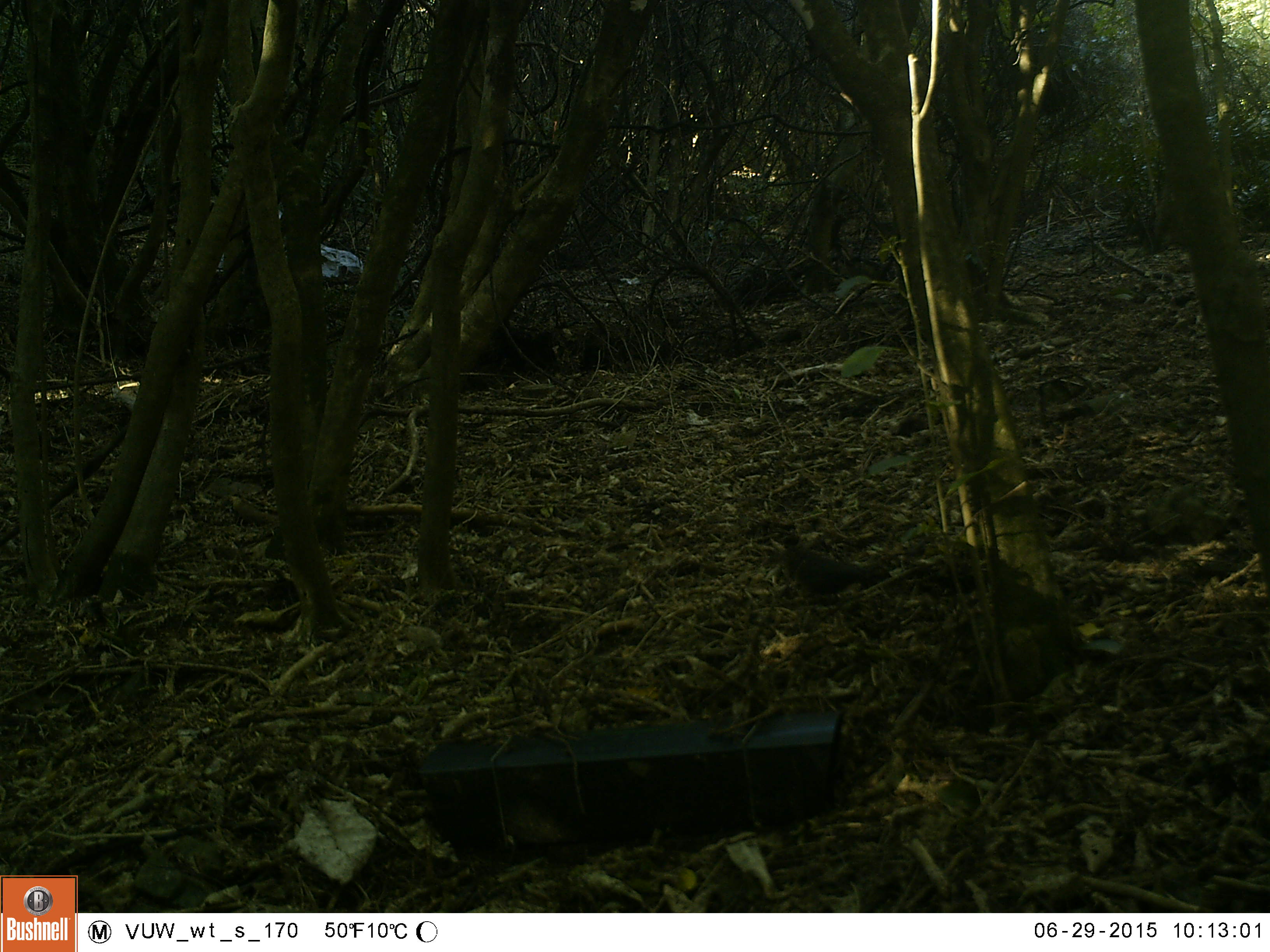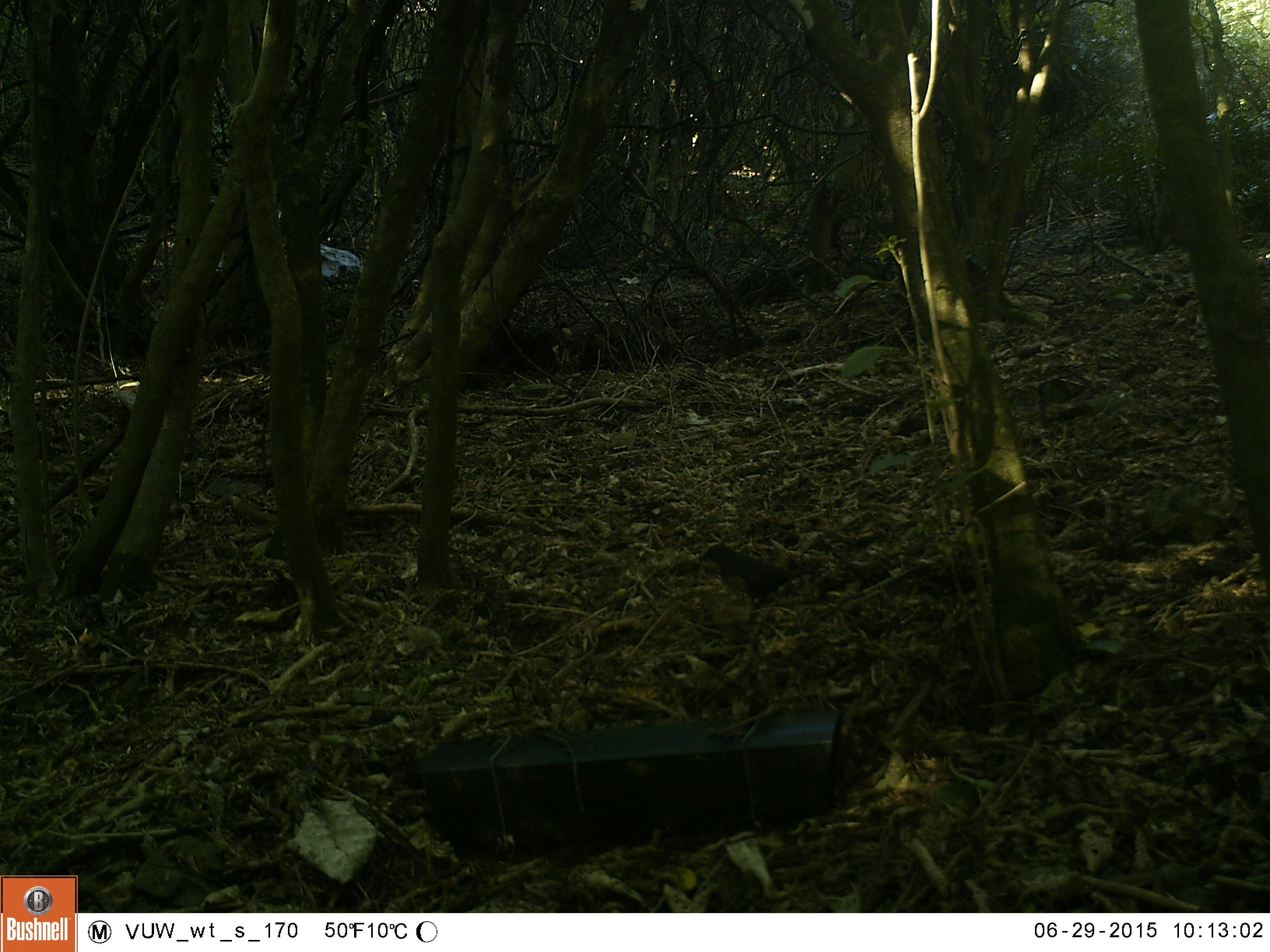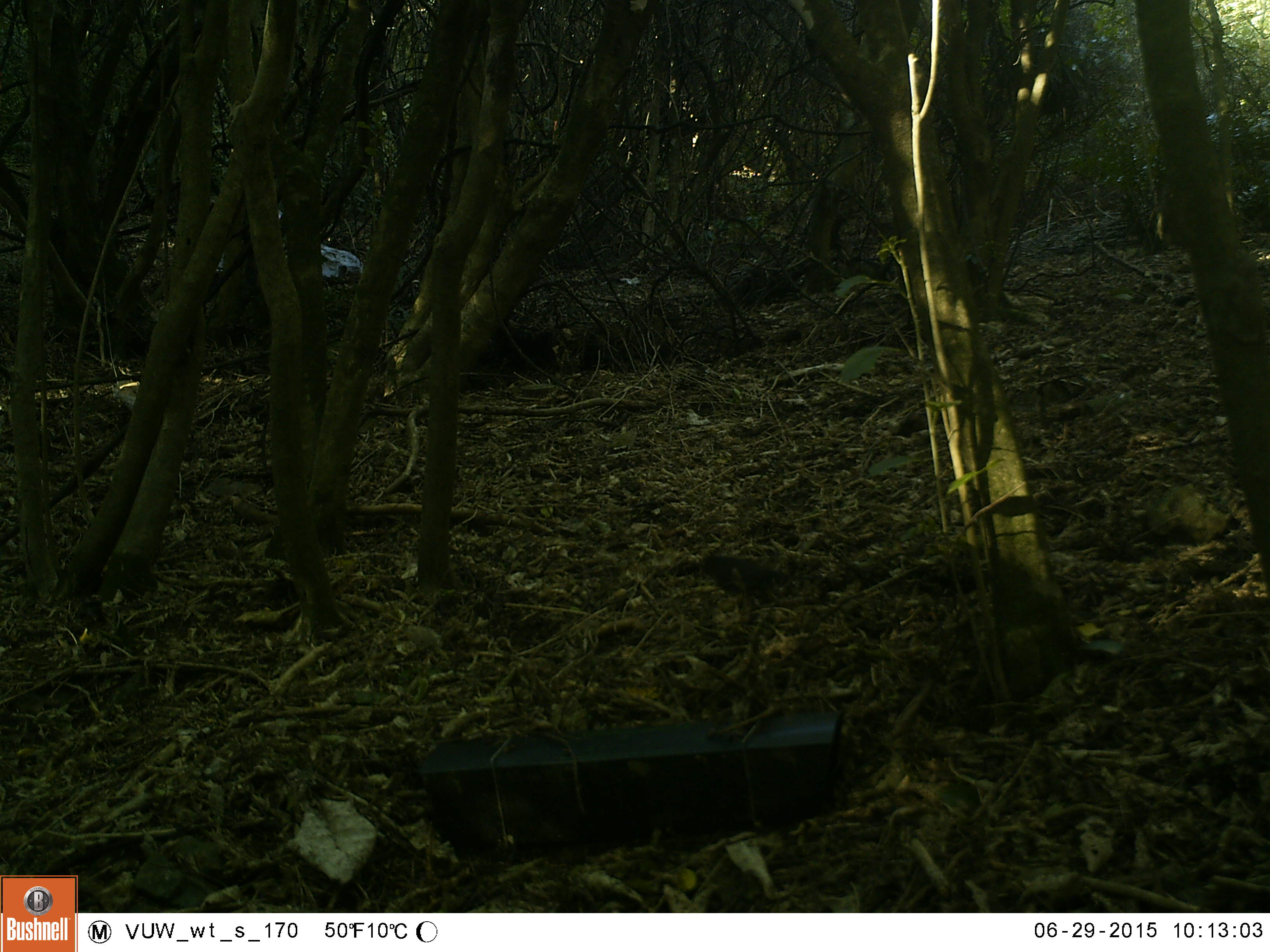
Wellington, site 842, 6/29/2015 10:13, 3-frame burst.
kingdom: Animalia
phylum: Chordata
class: Aves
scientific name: Aves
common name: bird